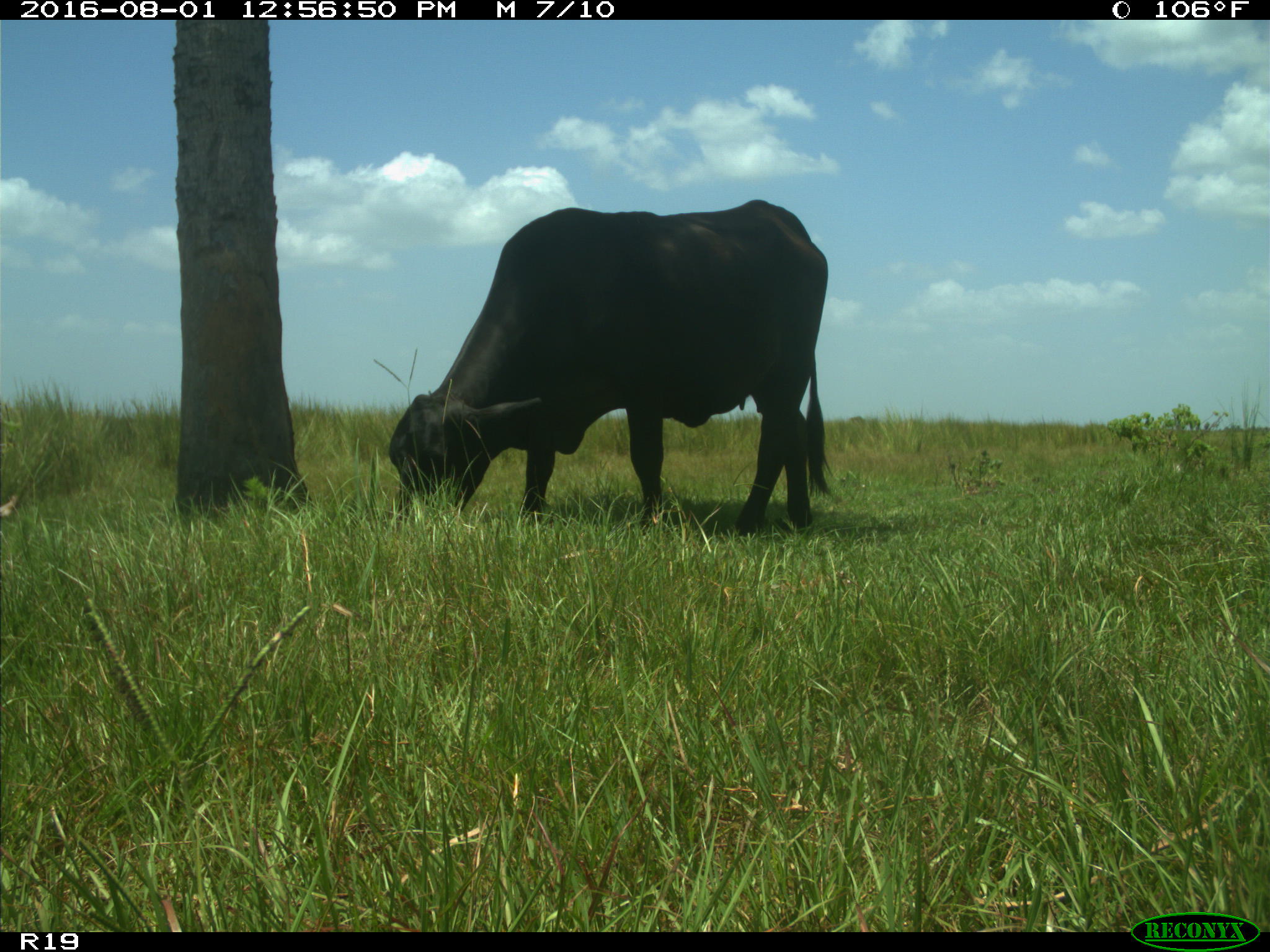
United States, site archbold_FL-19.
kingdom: Animalia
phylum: Chordata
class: Mammalia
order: Artiodactyla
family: Bovidae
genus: Bos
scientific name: Bos taurus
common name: domestic cow